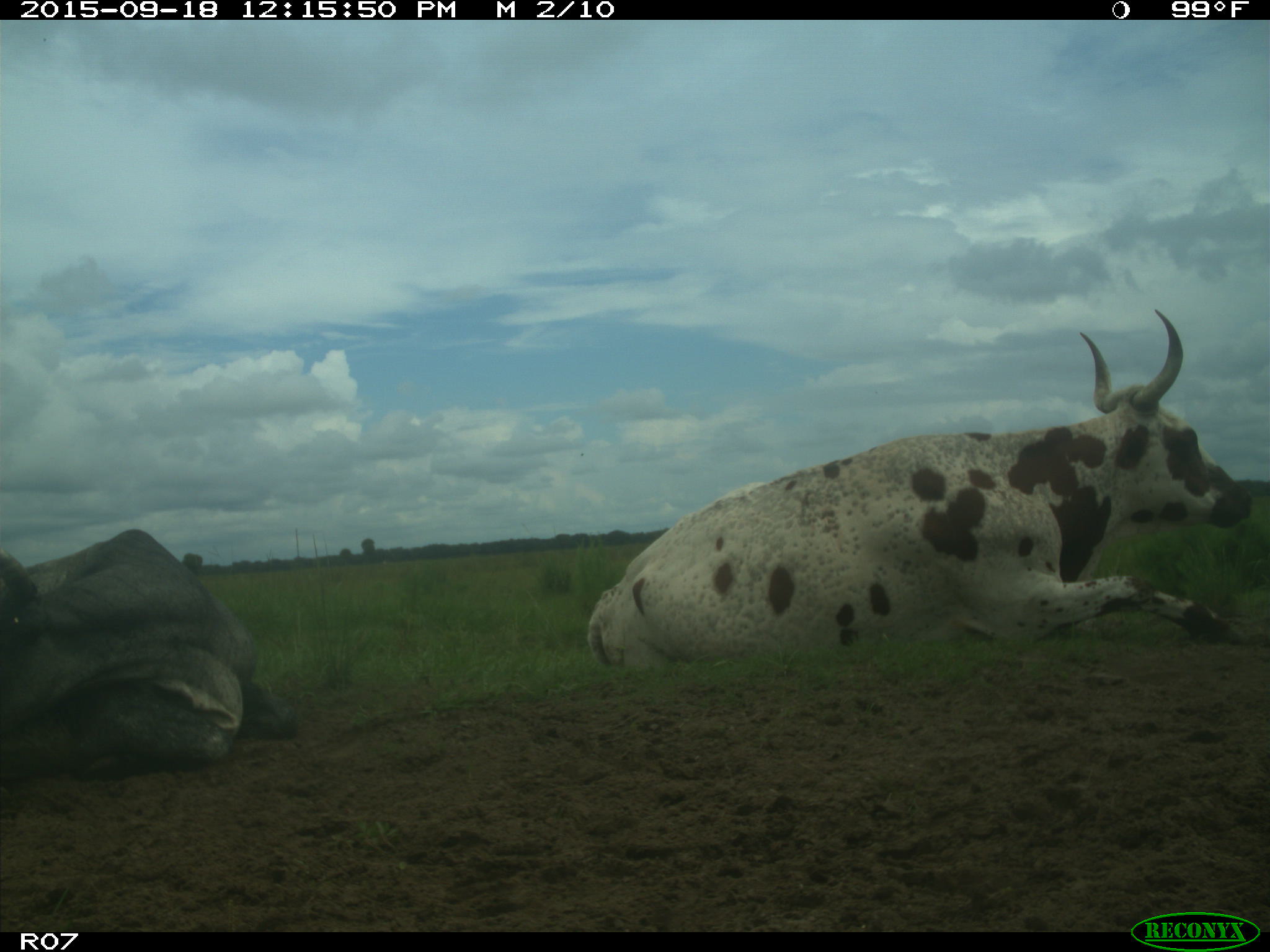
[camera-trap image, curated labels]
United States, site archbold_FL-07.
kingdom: Animalia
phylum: Chordata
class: Mammalia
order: Artiodactyla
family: Bovidae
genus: Bos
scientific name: Bos taurus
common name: domestic cow